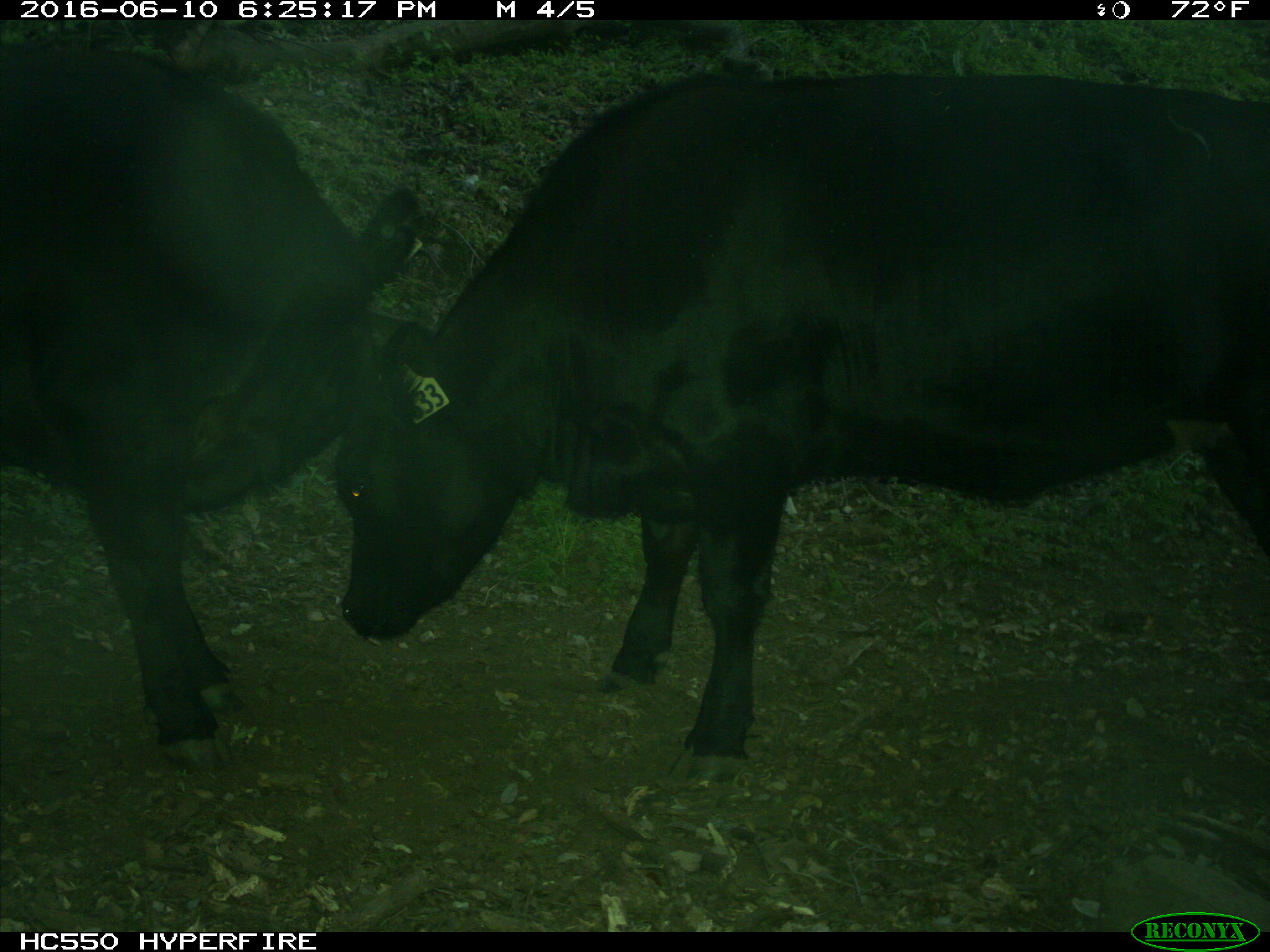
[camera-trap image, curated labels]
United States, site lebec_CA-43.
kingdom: Animalia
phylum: Chordata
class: Mammalia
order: Artiodactyla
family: Bovidae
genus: Bos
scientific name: Bos taurus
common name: domestic cow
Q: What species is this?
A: Bos taurus (domestic cow).